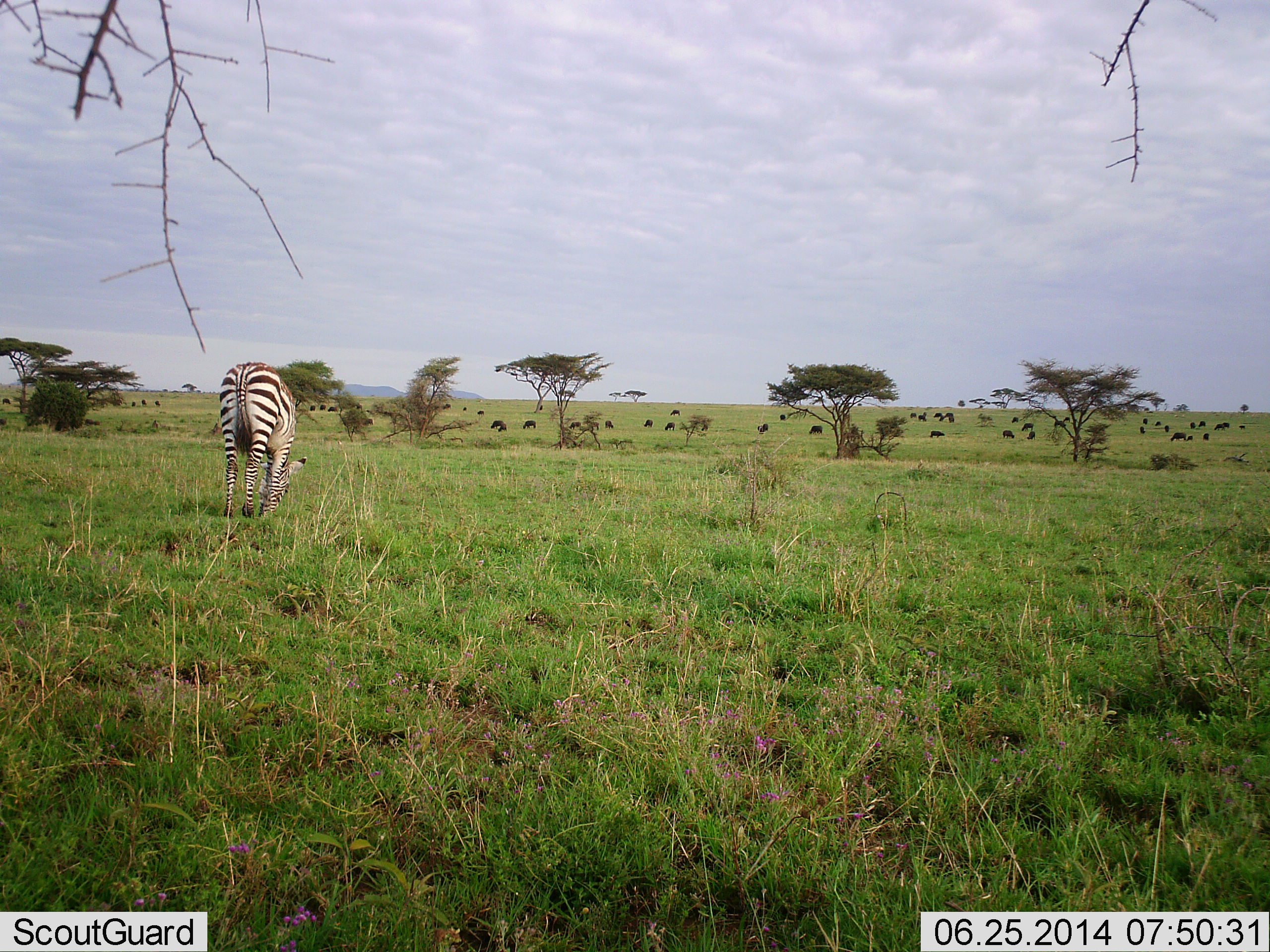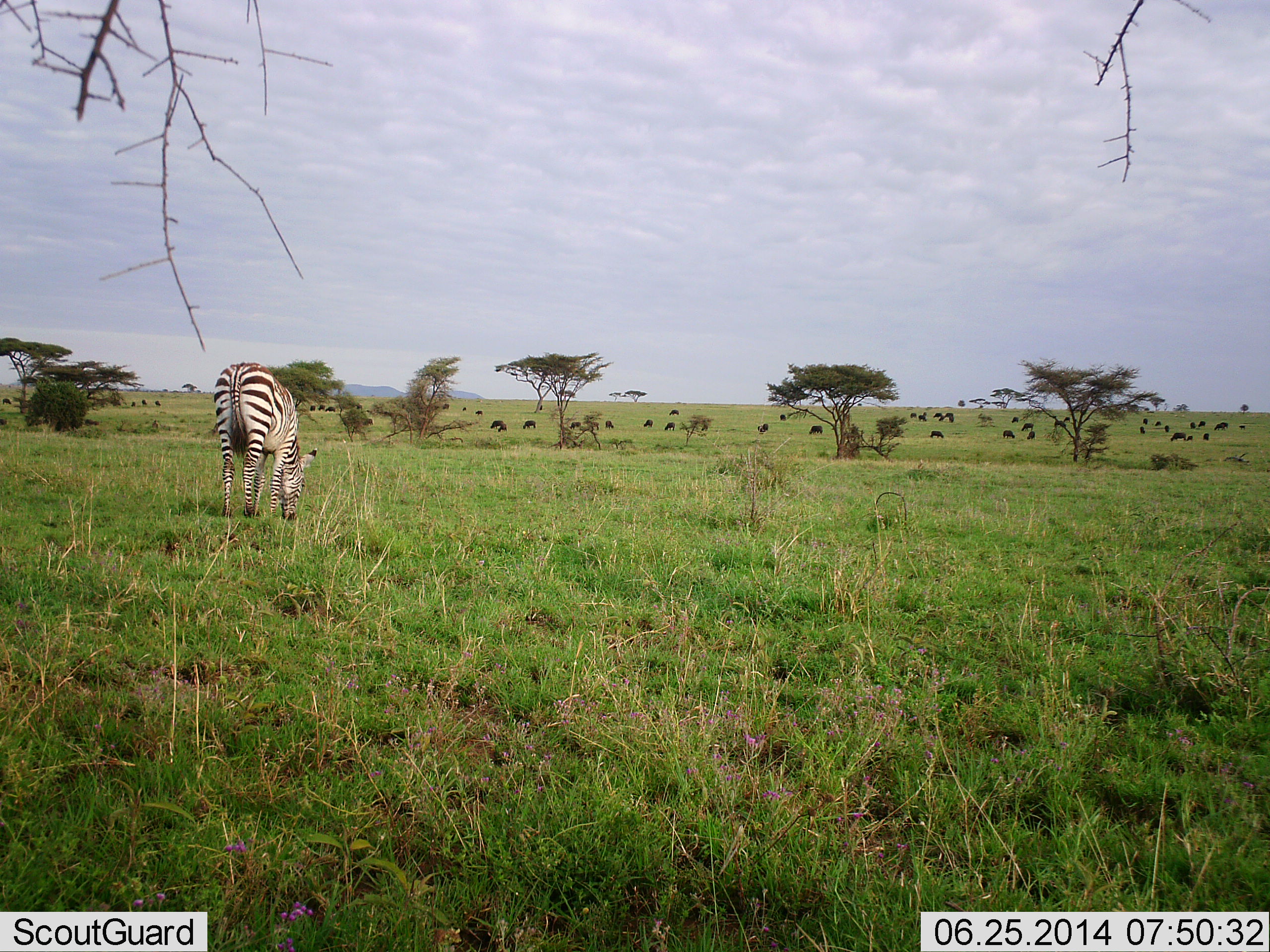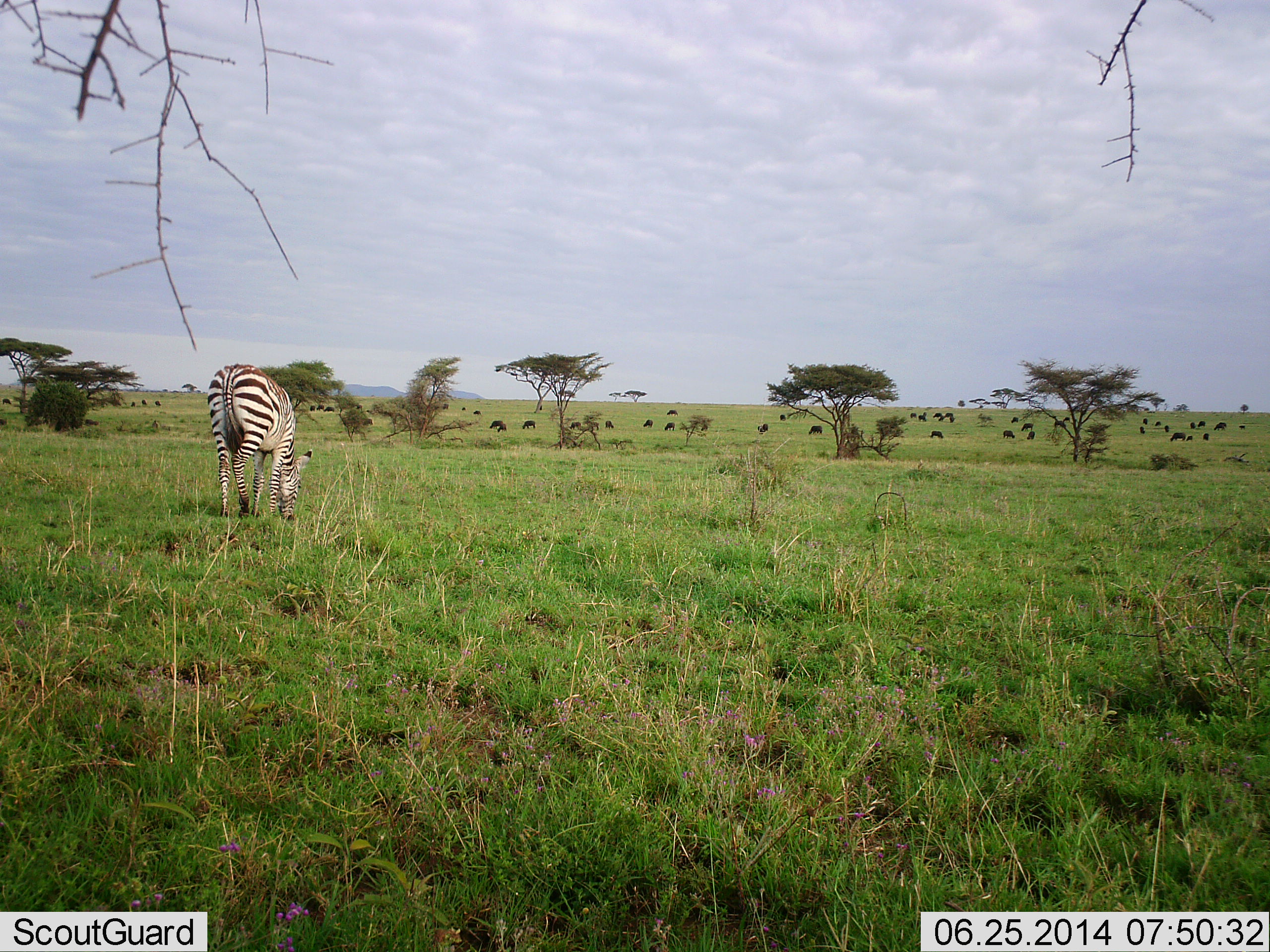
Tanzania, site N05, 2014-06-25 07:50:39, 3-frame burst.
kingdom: Animalia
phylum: Chordata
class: Mammalia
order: Artiodactyla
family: Bovidae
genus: Connochaetes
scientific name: Connochaetes taurinus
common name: blue wildebeest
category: wildebeest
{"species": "wildebeest (blue wildebeest) (Connochaetes taurinus)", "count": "11-50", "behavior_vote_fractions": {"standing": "20%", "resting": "0%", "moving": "40%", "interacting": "0%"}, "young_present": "0%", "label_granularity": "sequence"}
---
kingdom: Animalia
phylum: Chordata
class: Mammalia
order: Perissodactyla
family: Equidae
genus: Equus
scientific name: Equus quagga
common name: plains zebra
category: zebra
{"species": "zebra (plains zebra) (Equus quagga)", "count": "1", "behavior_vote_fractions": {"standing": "10%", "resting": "0%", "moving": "0%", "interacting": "0%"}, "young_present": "0%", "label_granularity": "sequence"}